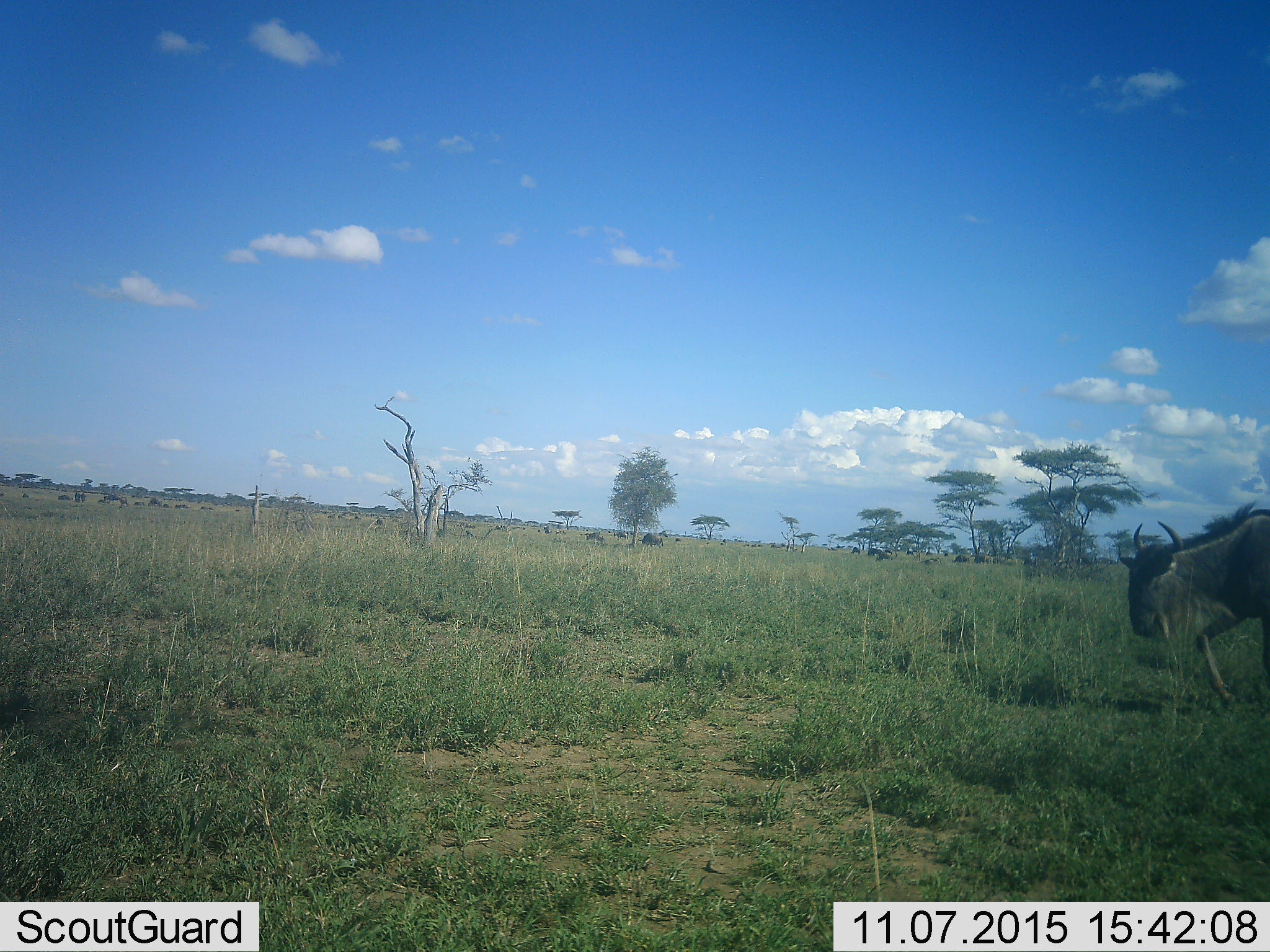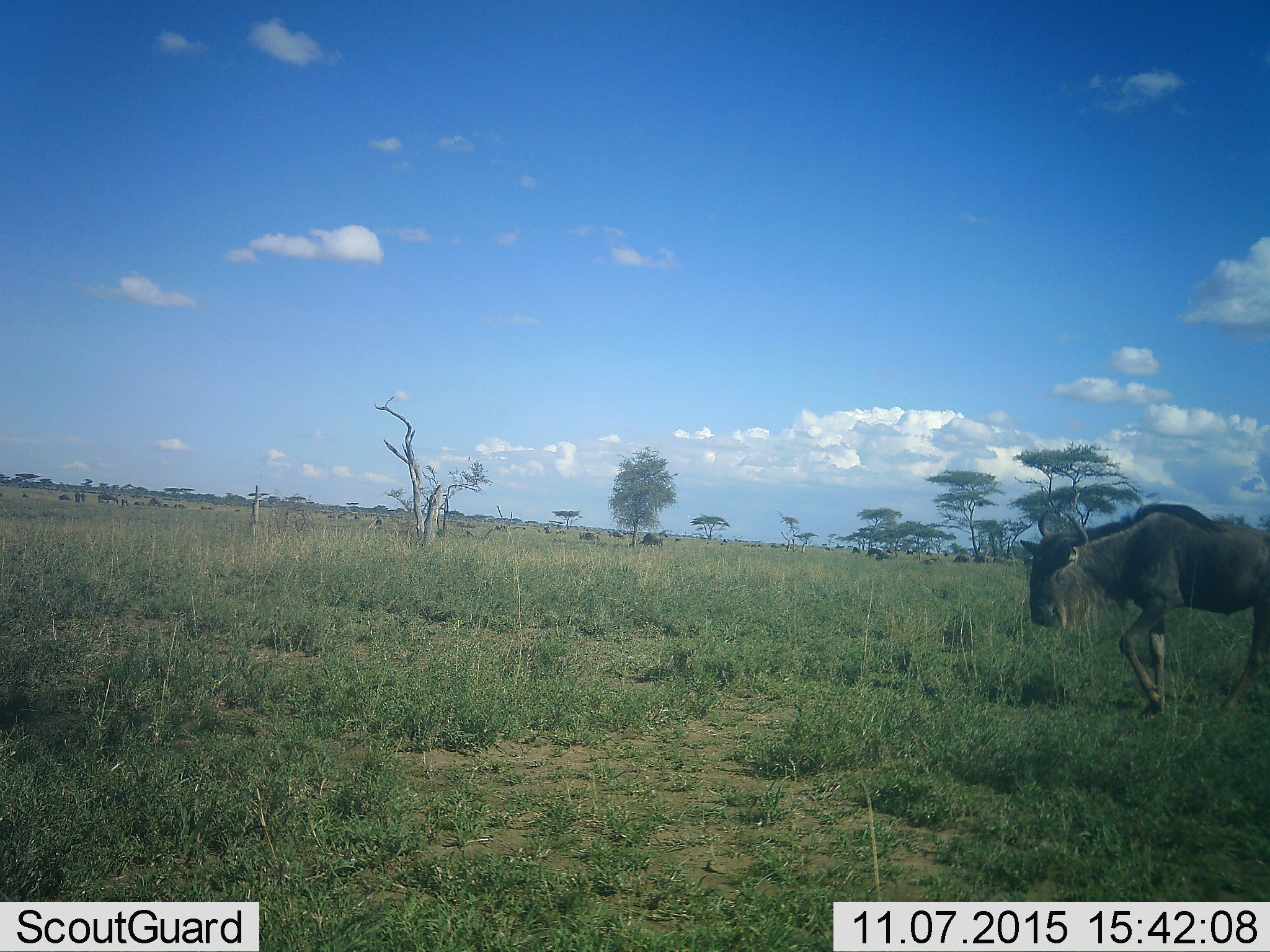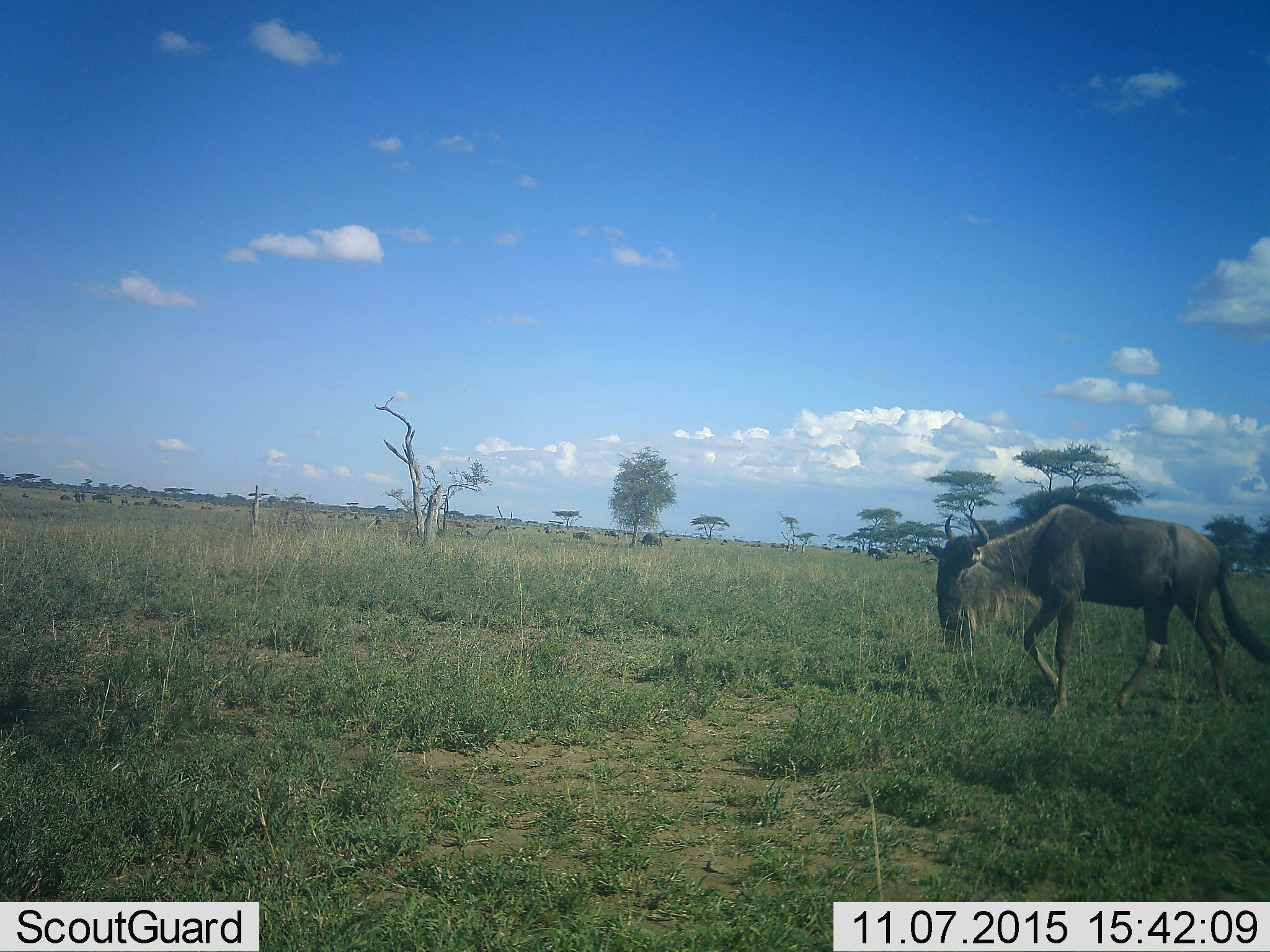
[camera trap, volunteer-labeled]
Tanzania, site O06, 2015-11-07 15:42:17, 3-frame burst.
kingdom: Animalia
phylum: Chordata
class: Mammalia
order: Artiodactyla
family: Bovidae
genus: Connochaetes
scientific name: Connochaetes taurinus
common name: blue wildebeest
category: wildebeest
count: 11-50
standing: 33%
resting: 0%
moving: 100%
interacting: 0%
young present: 0%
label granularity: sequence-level